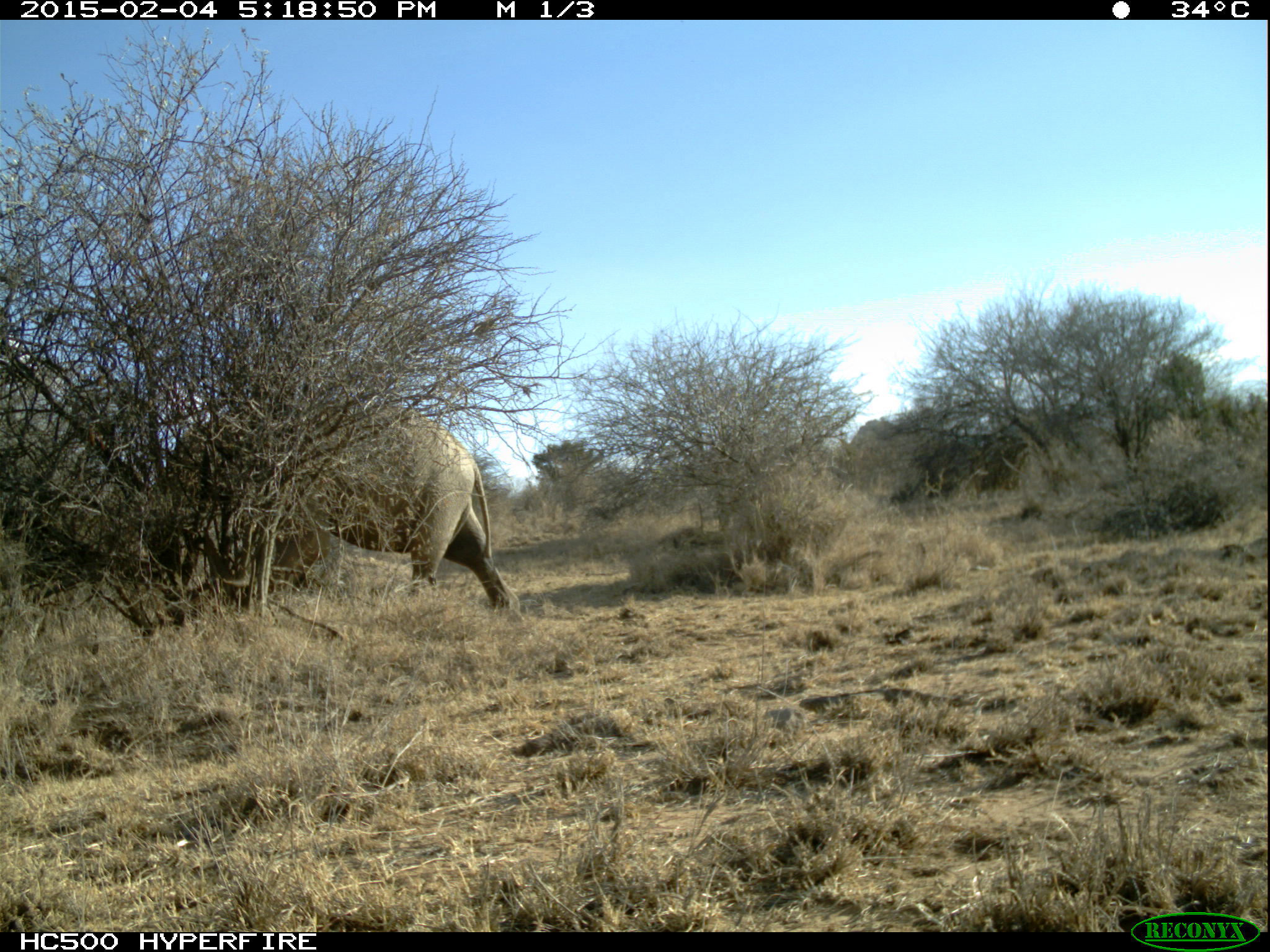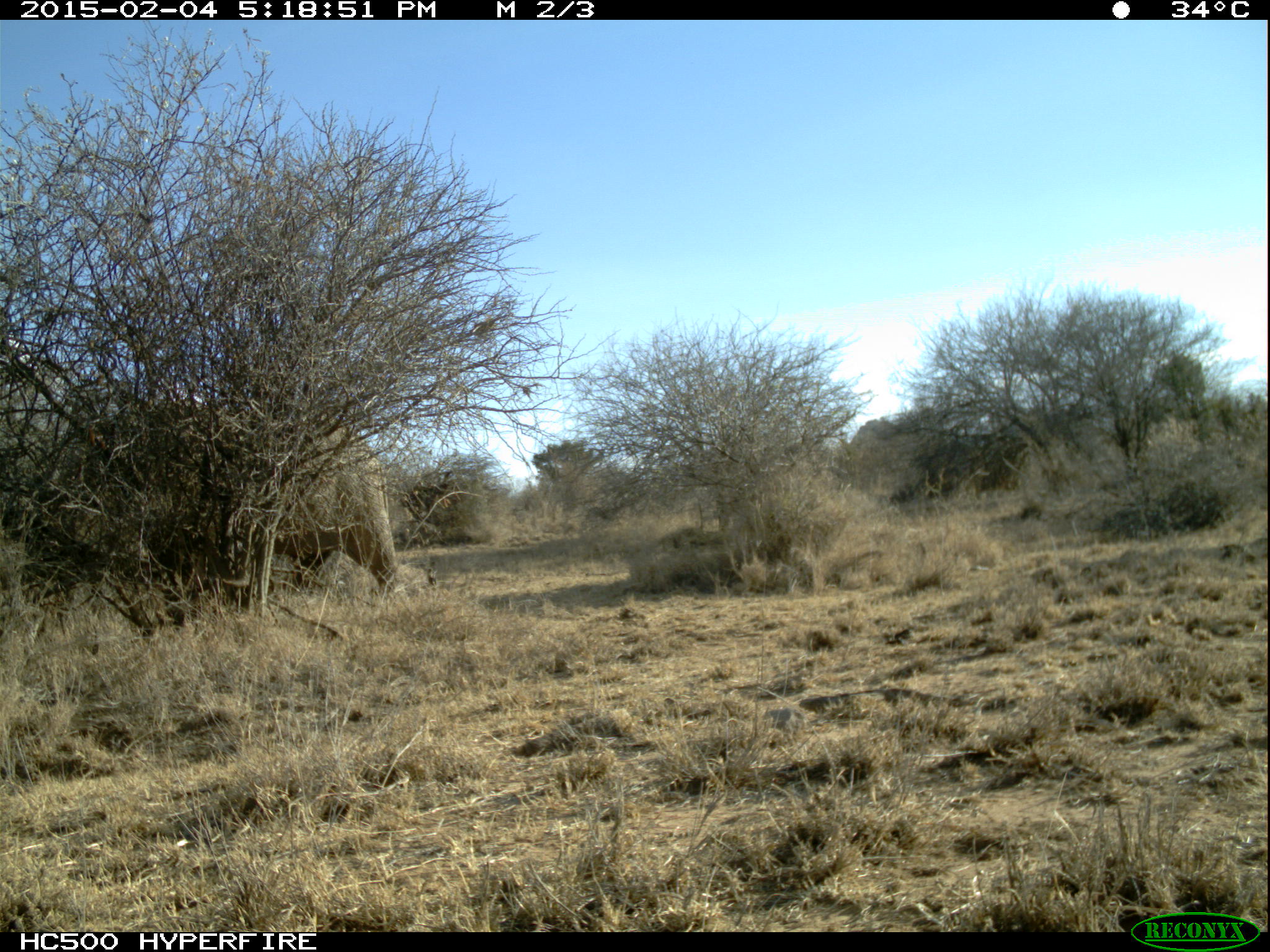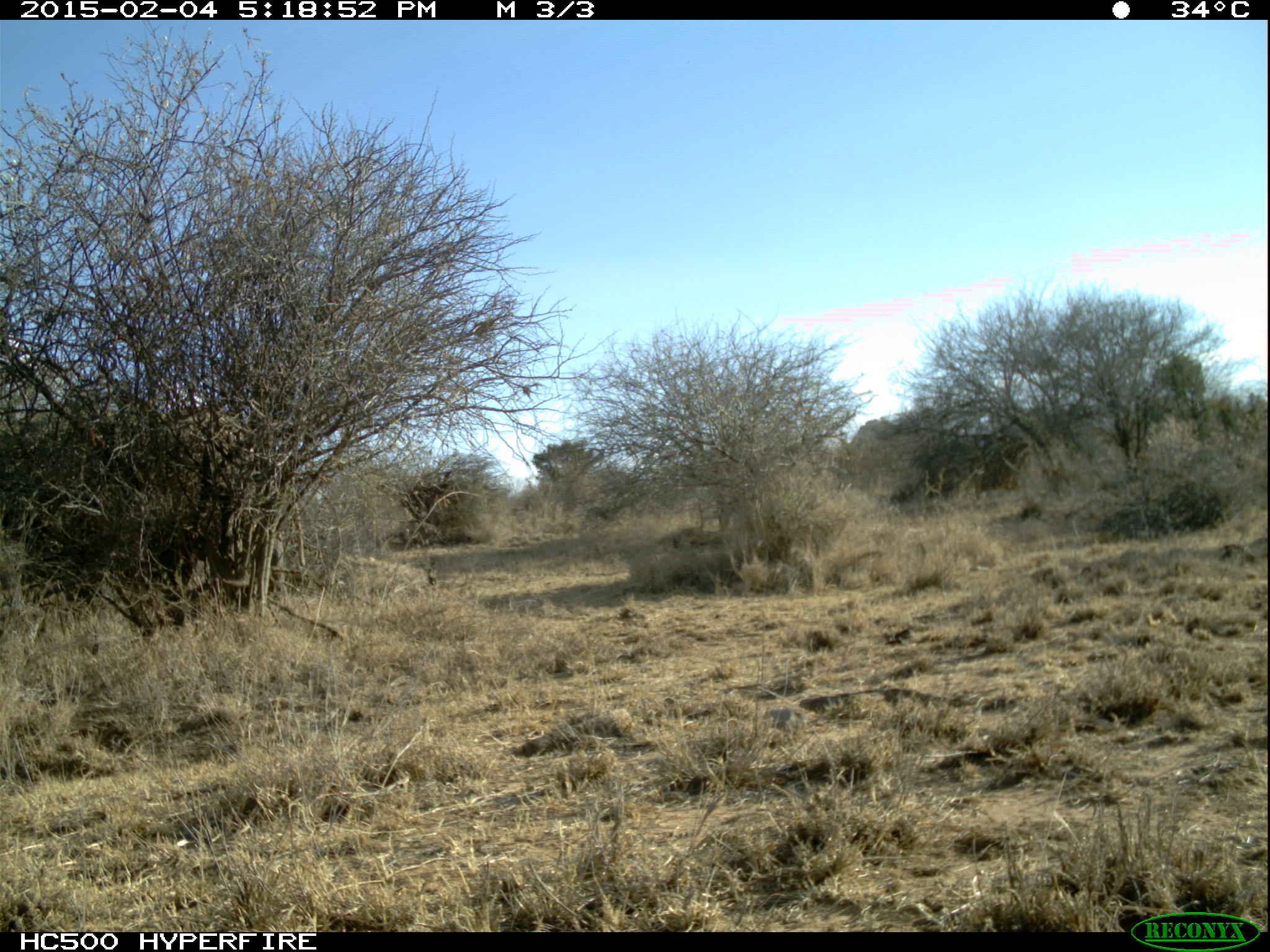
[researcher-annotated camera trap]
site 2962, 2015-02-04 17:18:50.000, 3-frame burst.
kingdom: Animalia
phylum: Chordata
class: Mammalia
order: Proboscidea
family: Elephantidae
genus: Loxodonta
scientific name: Loxodonta africana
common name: african bush elephant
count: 2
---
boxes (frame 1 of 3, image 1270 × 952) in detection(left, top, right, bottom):
loxodonta africana: detection(173, 398, 516, 613)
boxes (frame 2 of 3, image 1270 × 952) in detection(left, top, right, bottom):
loxodonta africana: detection(279, 423, 401, 588)